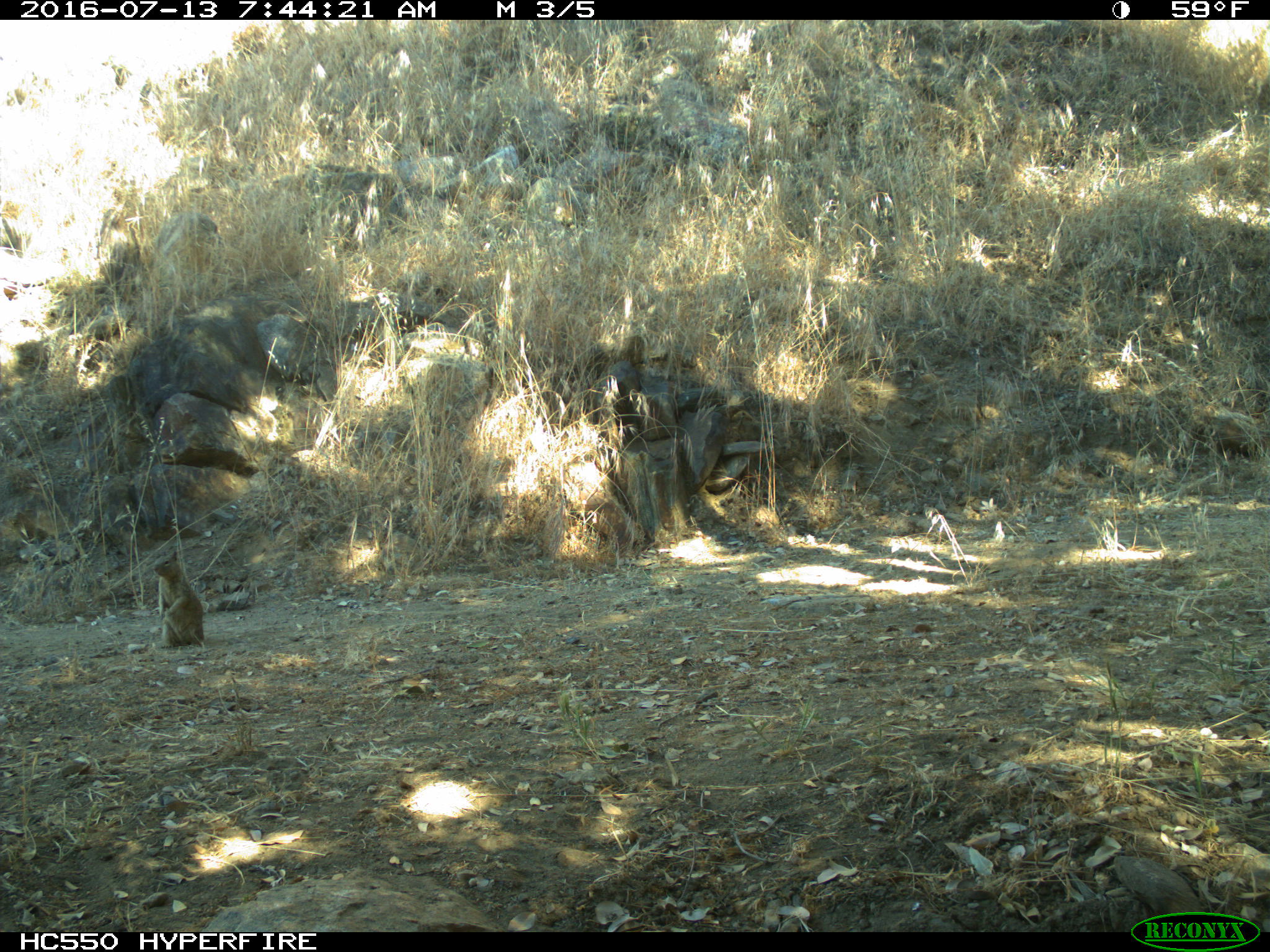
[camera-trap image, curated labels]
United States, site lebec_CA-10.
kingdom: Animalia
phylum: Chordata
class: Mammalia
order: Rodentia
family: Sciuridae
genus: Otospermophilus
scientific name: Otospermophilus beecheyi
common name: california ground squirrel